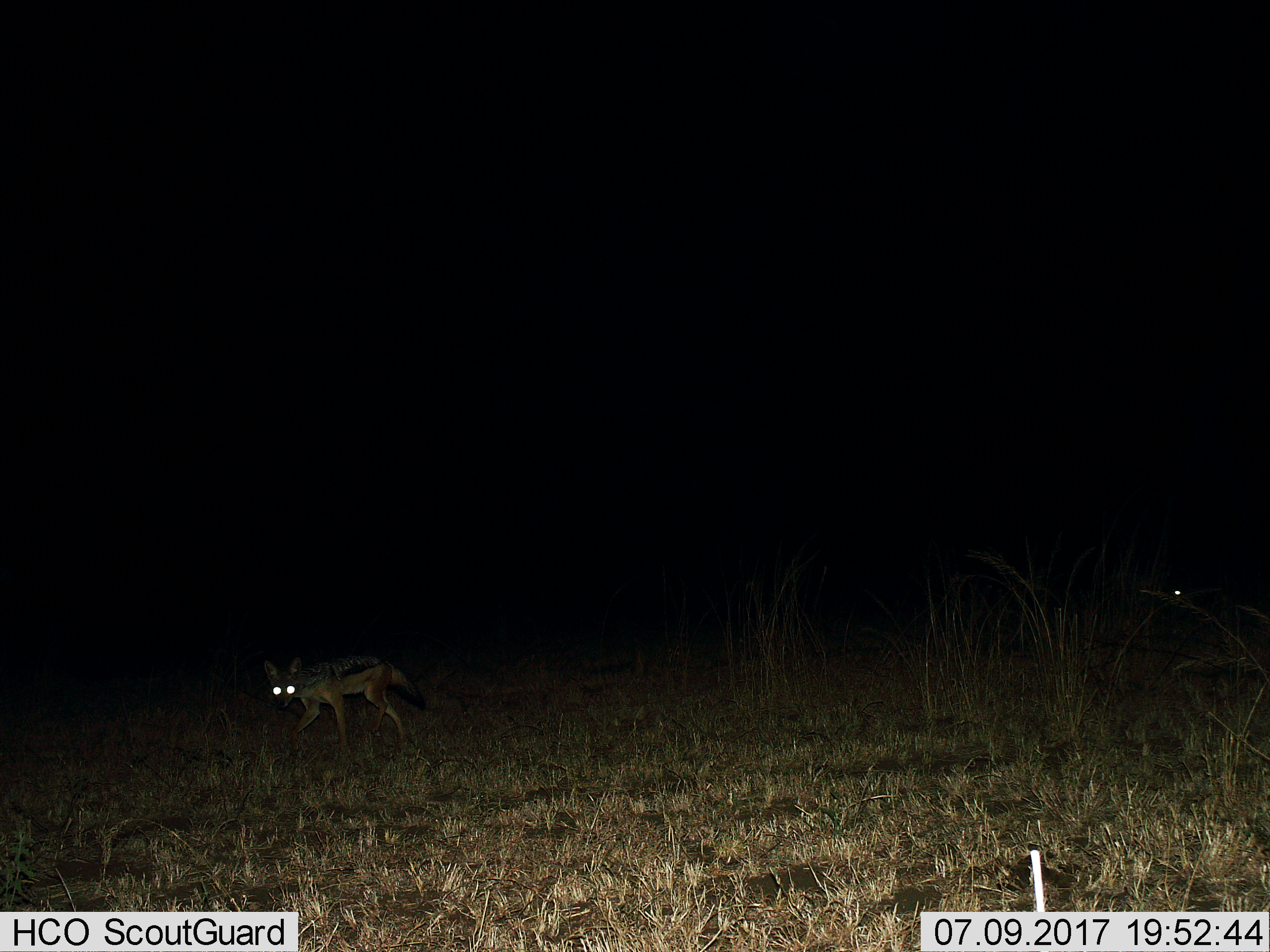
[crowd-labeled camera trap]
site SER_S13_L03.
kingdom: Animalia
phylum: Chordata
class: Mammalia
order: Carnivora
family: Canidae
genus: Lupulella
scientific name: Lupulella mesomelas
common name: black-backed jackal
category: jackalblackbacked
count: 1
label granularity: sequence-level